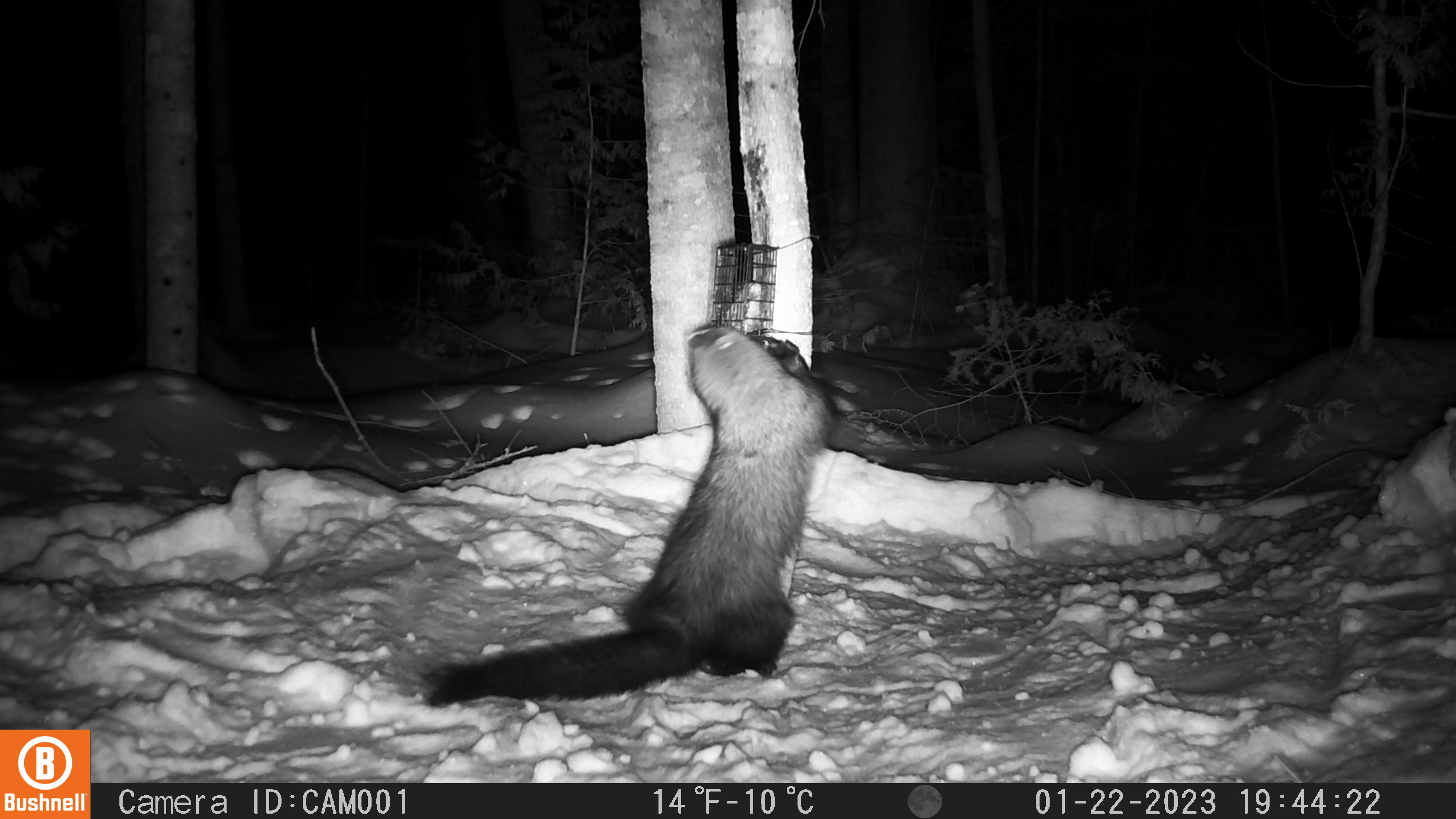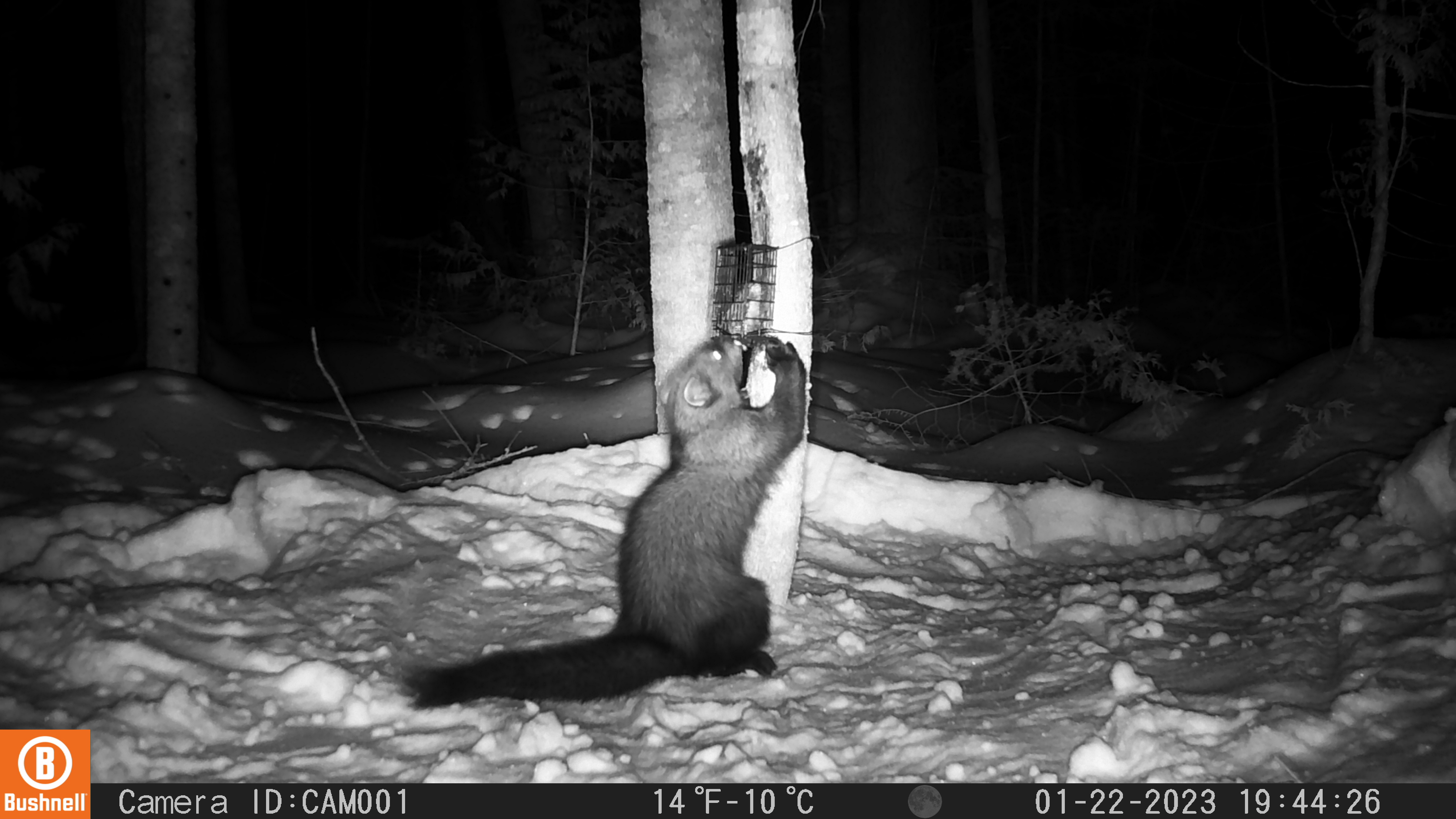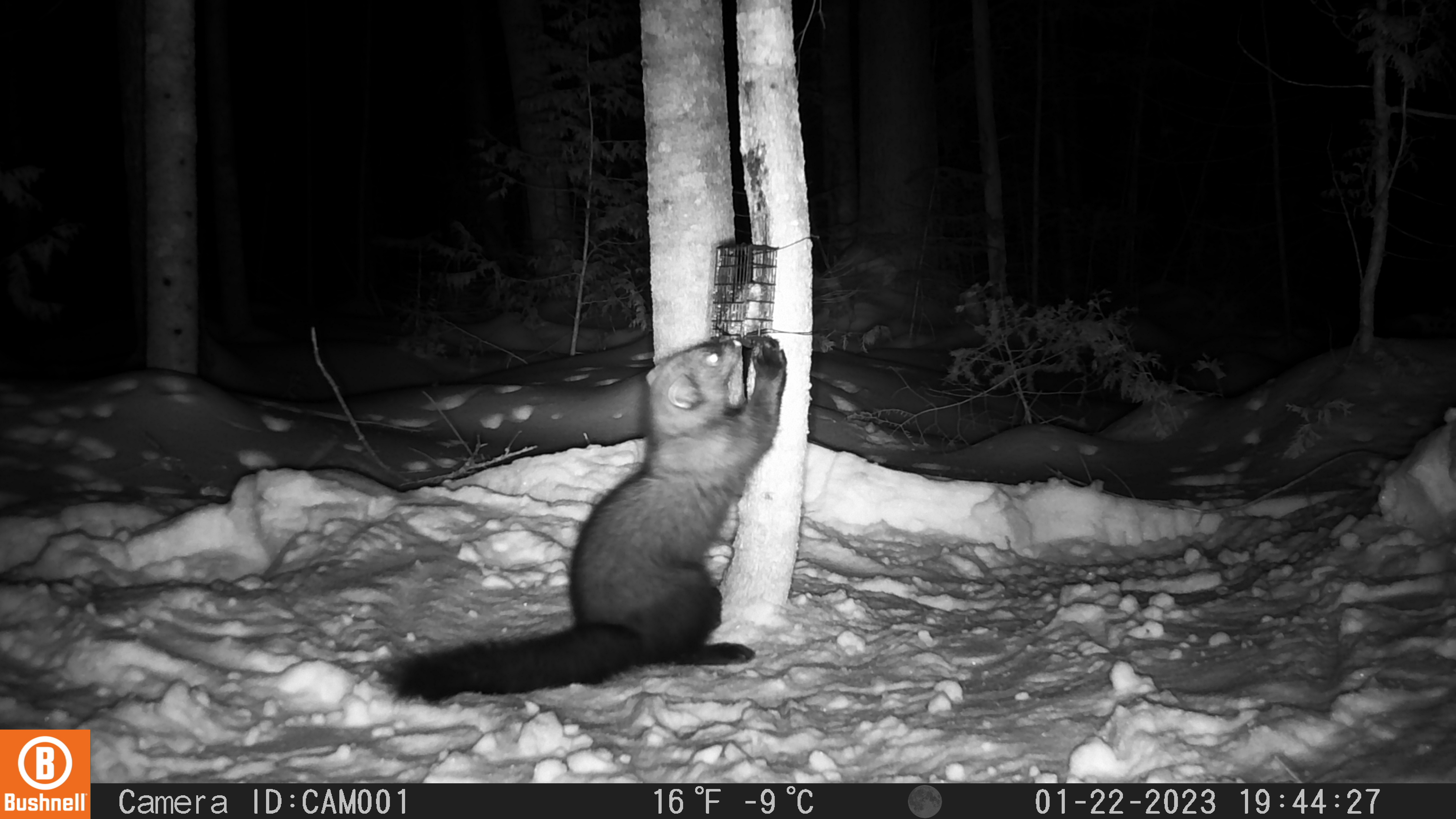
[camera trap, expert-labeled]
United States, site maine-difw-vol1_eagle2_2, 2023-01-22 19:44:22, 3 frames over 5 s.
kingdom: Animalia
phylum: Chordata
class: Mammalia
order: Carnivora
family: Mustelidae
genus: Pekania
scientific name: Pekania pennanti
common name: fisher